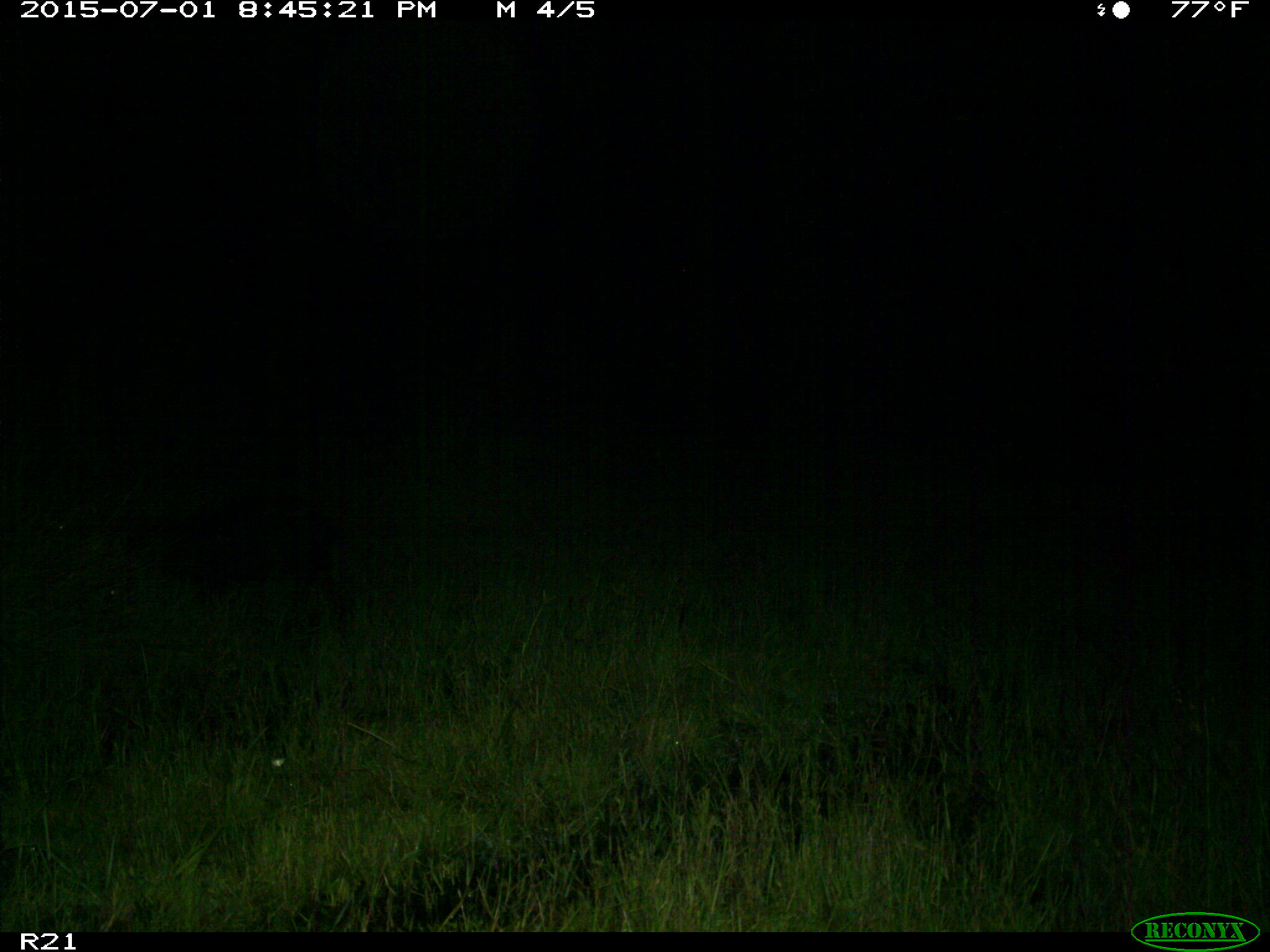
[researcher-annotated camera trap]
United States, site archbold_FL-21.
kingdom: Animalia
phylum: Chordata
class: Mammalia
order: Artiodactyla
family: Suidae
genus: Sus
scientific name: Sus scrofa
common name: wild boar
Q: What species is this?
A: Sus scrofa (wild boar).